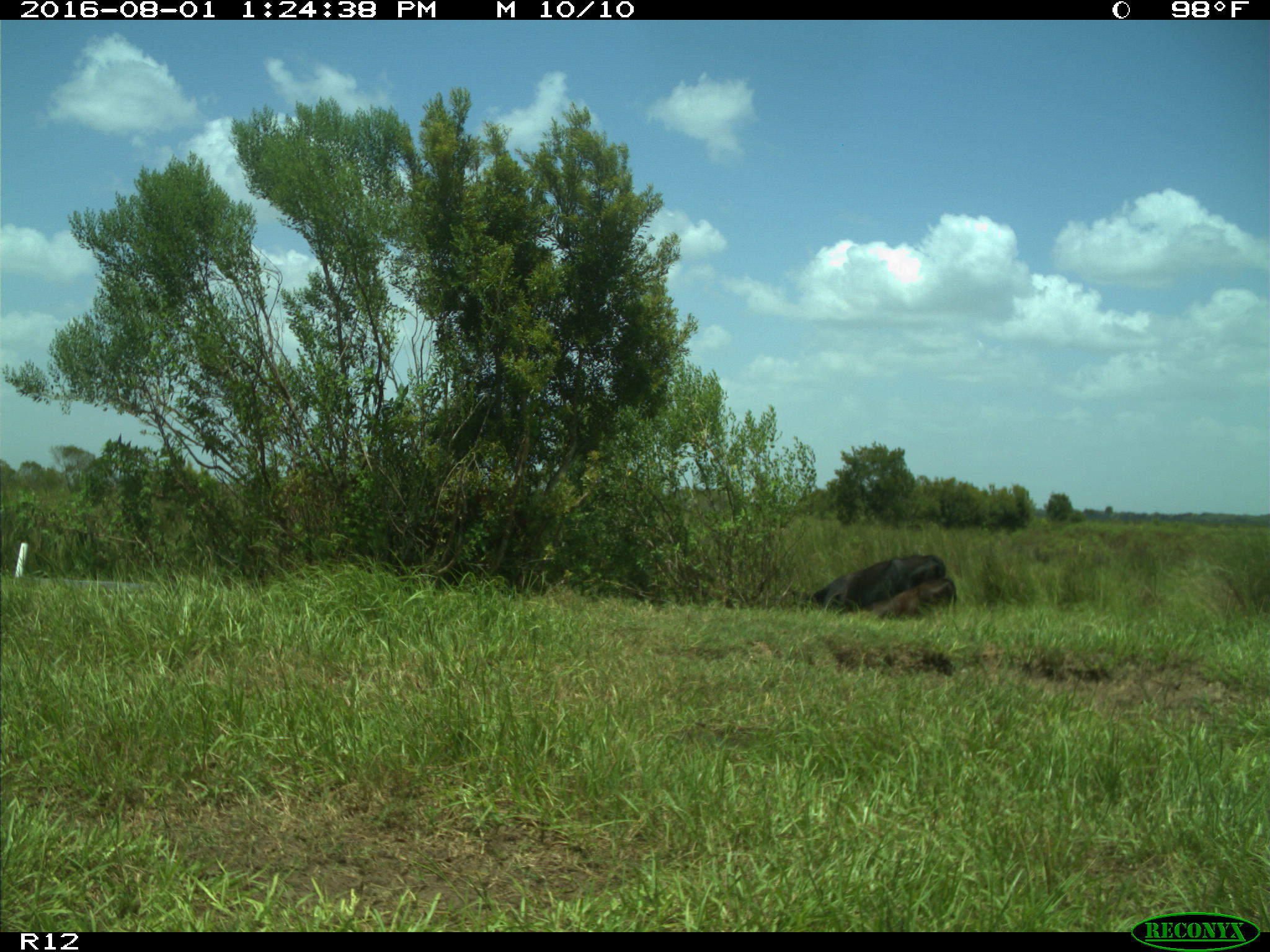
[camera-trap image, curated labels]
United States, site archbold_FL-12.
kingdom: Animalia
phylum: Chordata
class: Mammalia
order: Artiodactyla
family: Bovidae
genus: Bos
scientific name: Bos taurus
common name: domestic cow